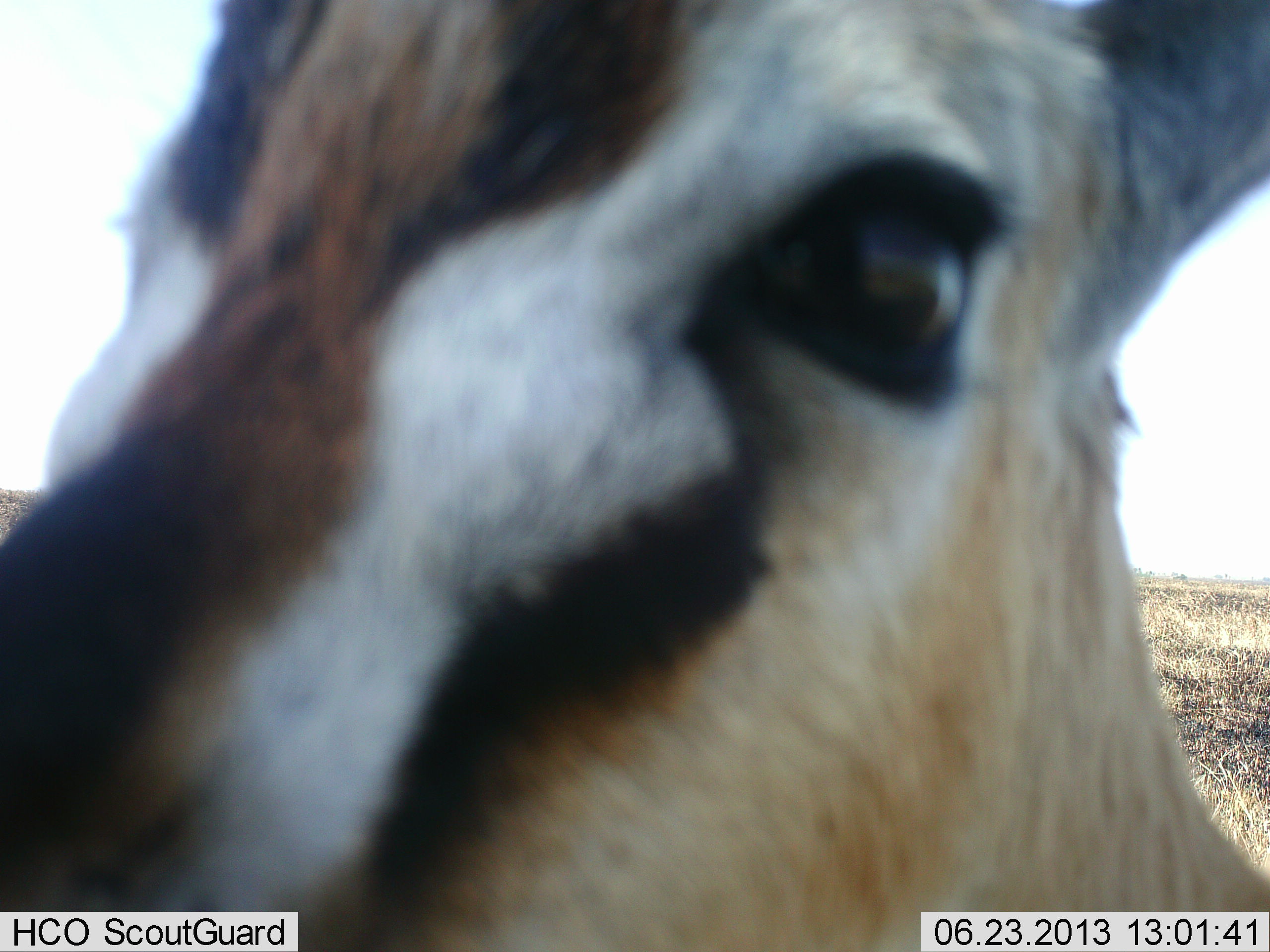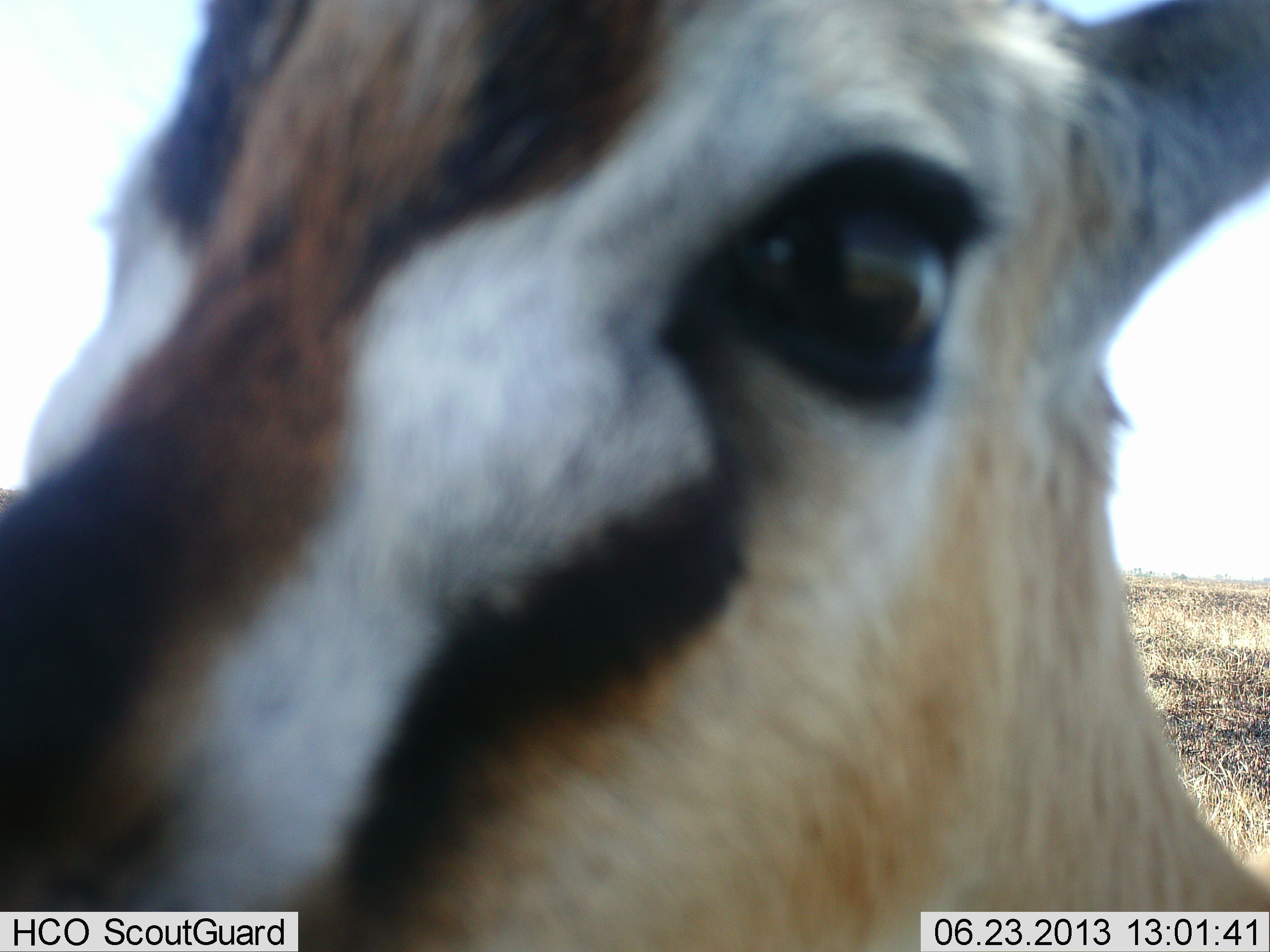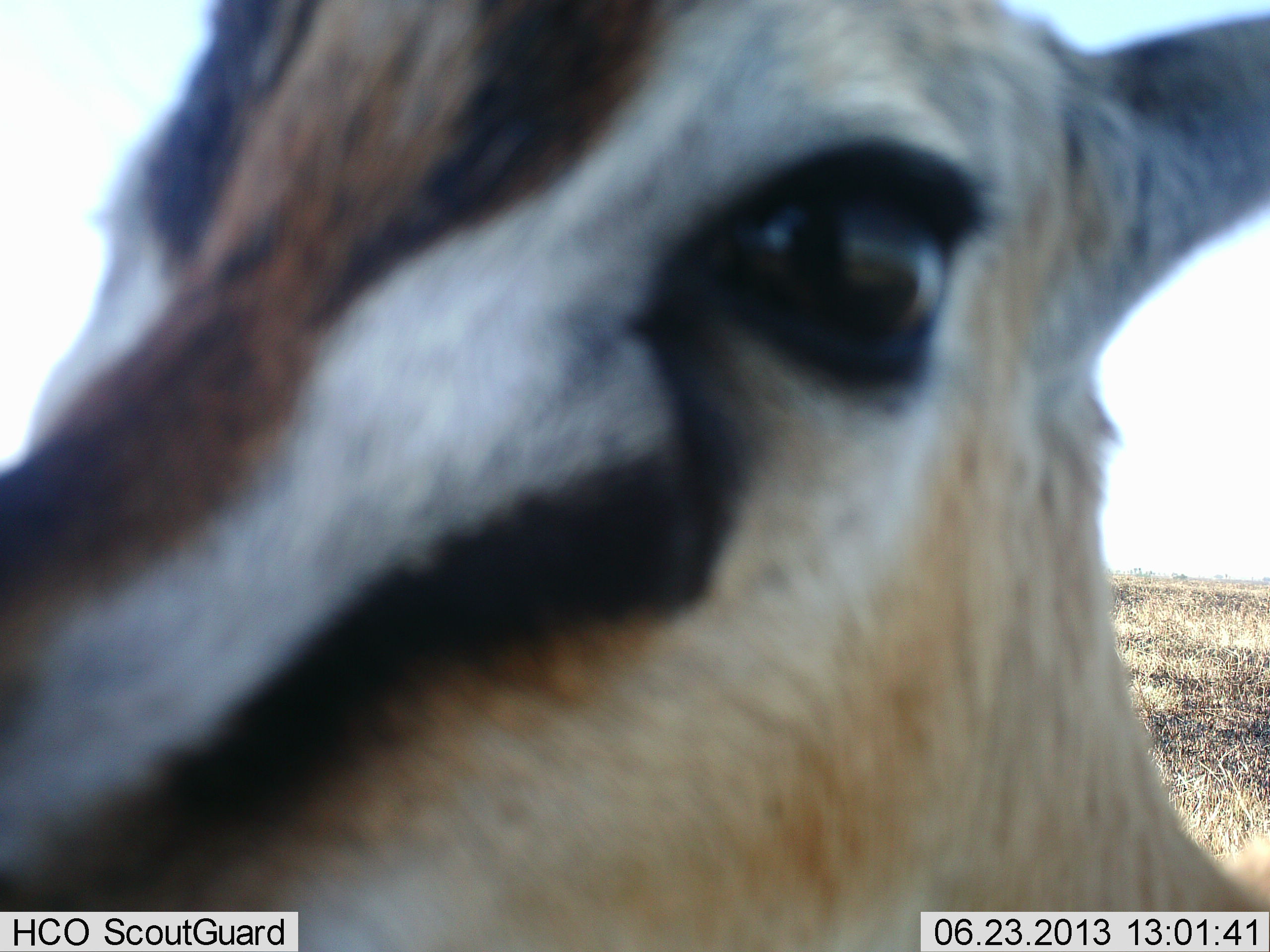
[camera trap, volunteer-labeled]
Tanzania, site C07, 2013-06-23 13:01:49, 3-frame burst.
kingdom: Animalia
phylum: Chordata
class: Mammalia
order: Artiodactyla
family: Bovidae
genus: Eudorcas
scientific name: Eudorcas thomsonii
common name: thomson's gazelle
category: gazellethomsons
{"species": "gazellethomsons (thomson's gazelle) (Eudorcas thomsonii)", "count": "1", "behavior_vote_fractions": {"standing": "70%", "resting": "0%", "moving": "10%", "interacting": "30%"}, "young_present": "0%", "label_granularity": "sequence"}